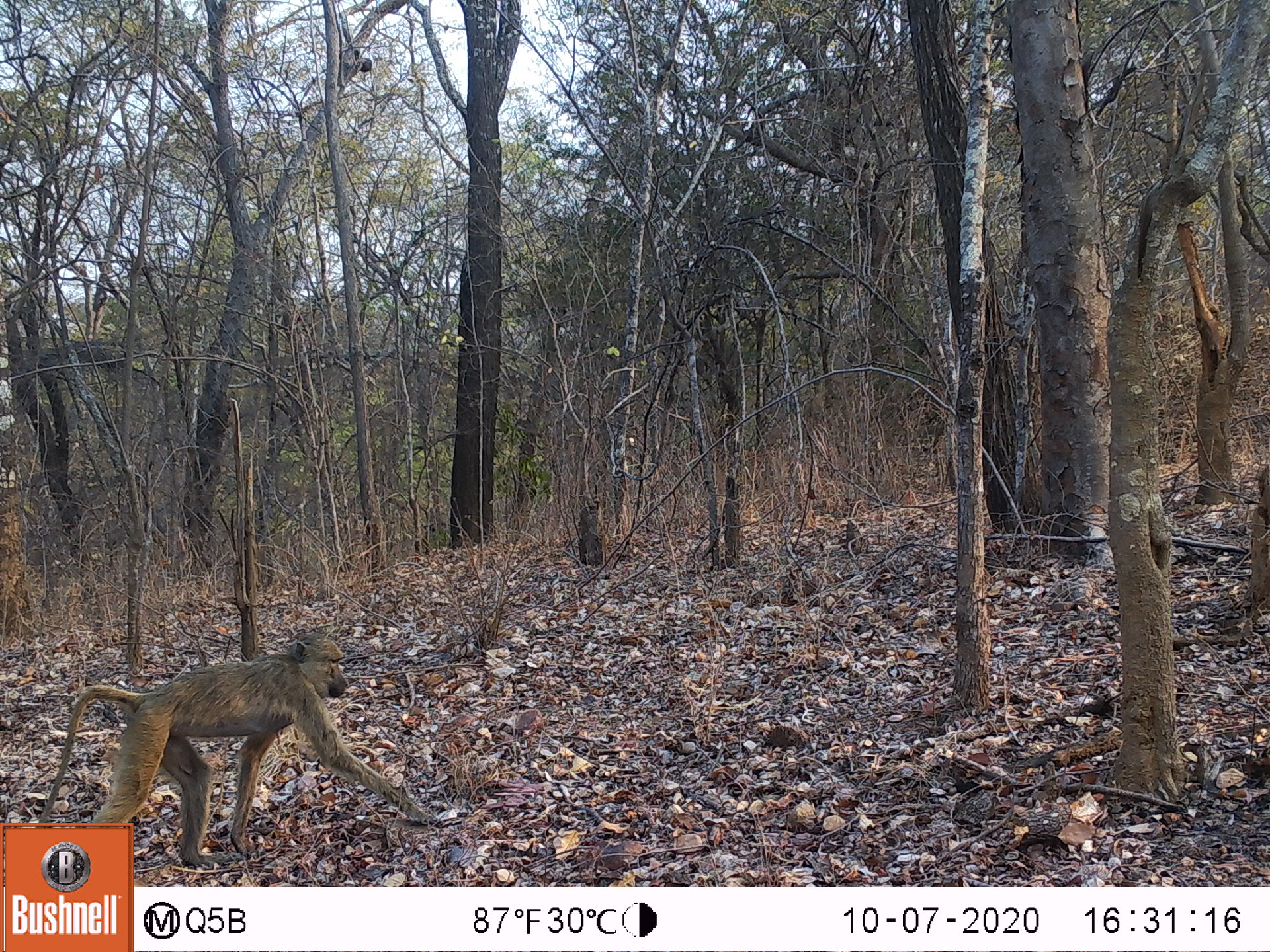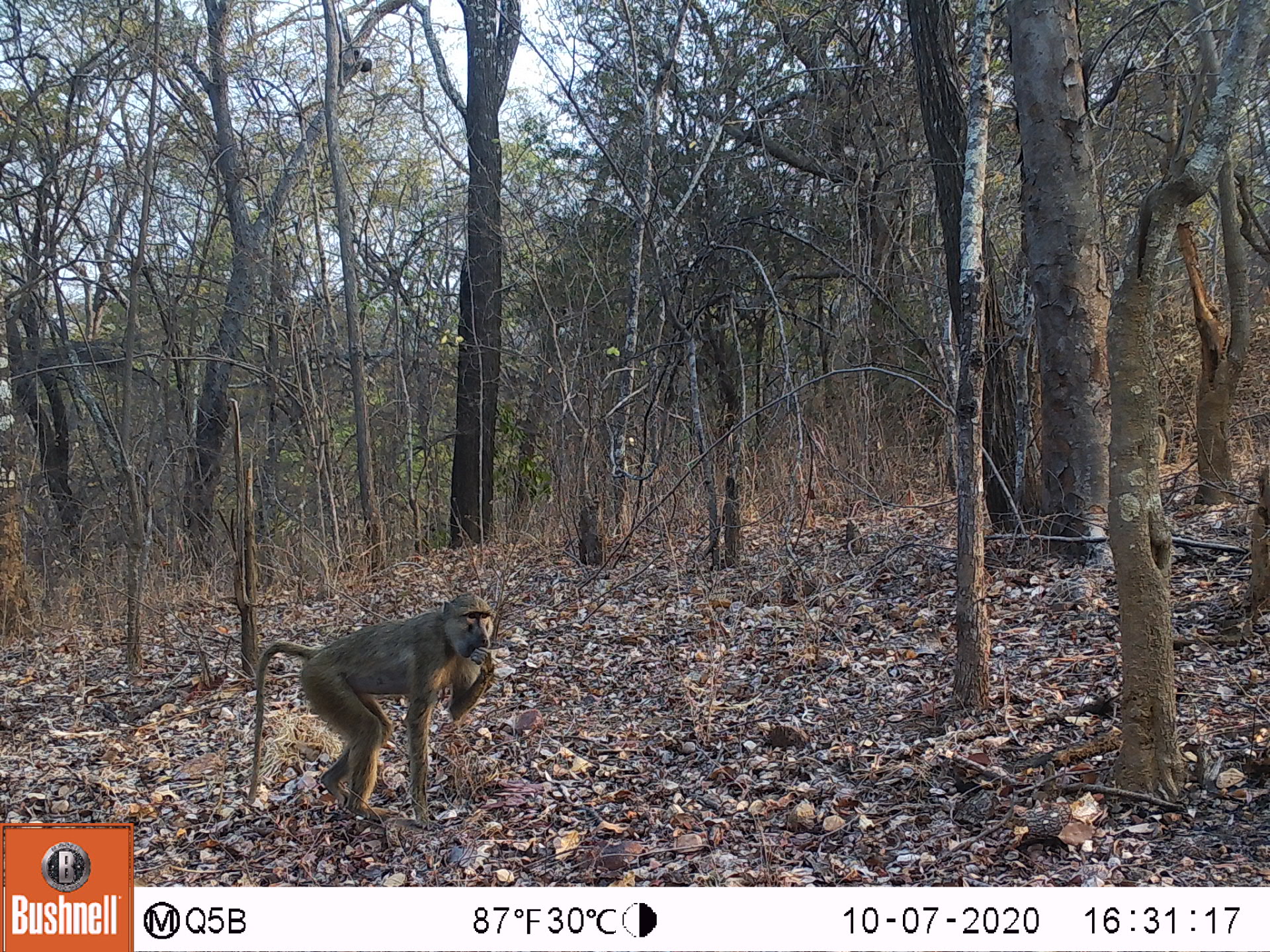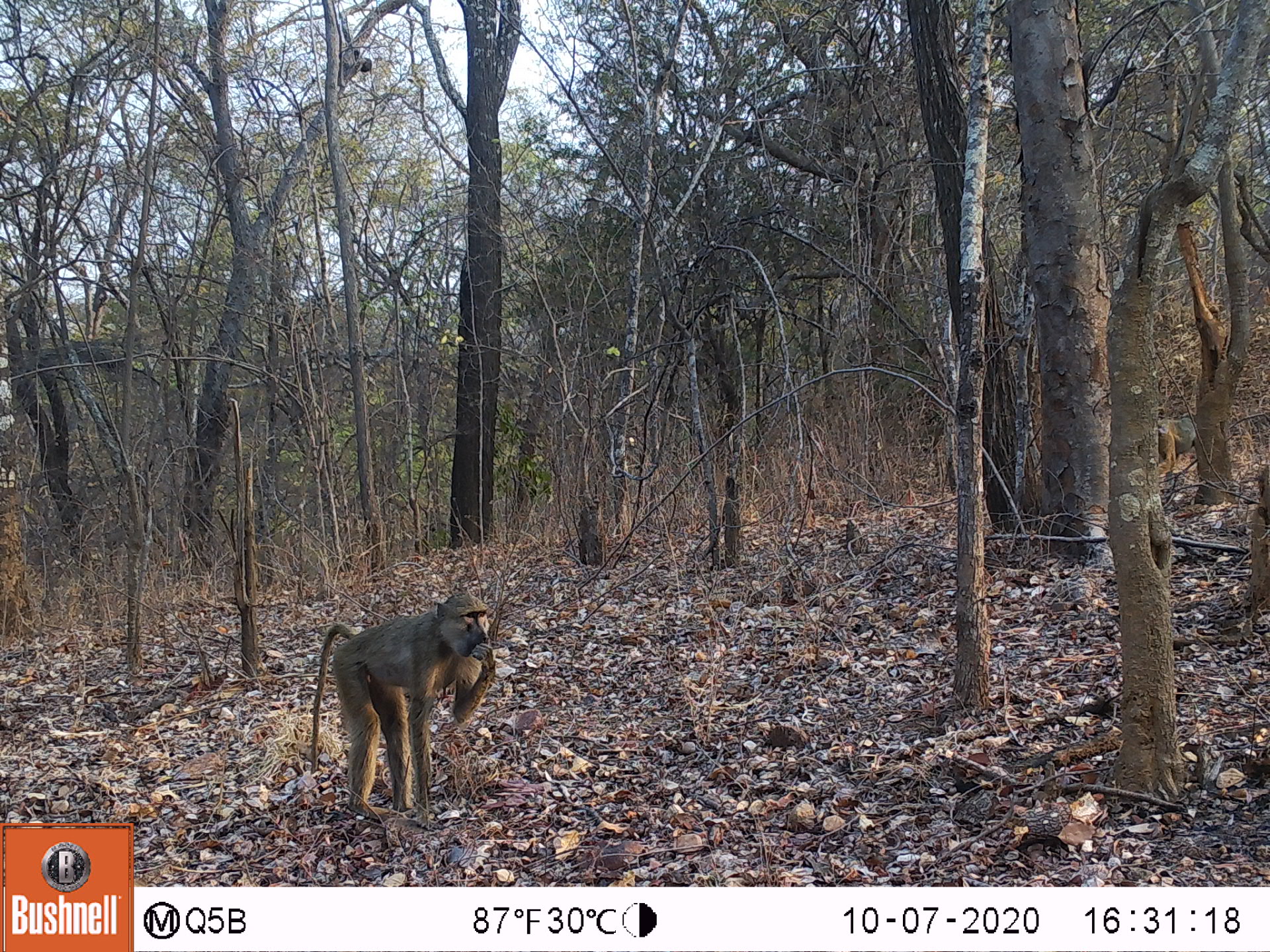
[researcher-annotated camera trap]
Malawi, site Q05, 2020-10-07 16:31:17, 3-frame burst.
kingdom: Animalia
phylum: Chordata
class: Mammalia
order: Primates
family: Cercopithecidae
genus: Papio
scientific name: Papio cynocephalus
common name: yellow baboon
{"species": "yellow baboon (Papio cynocephalus)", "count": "1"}